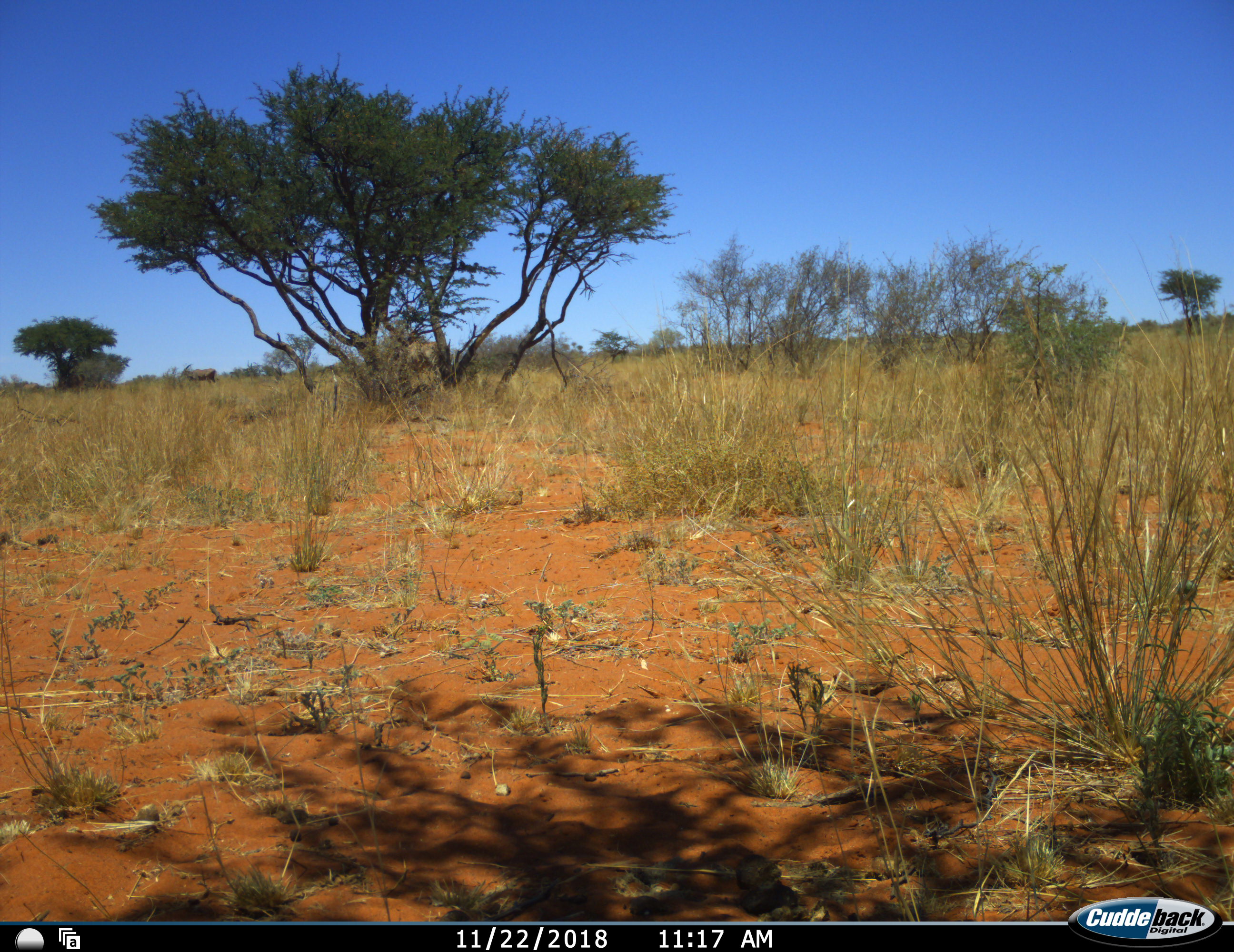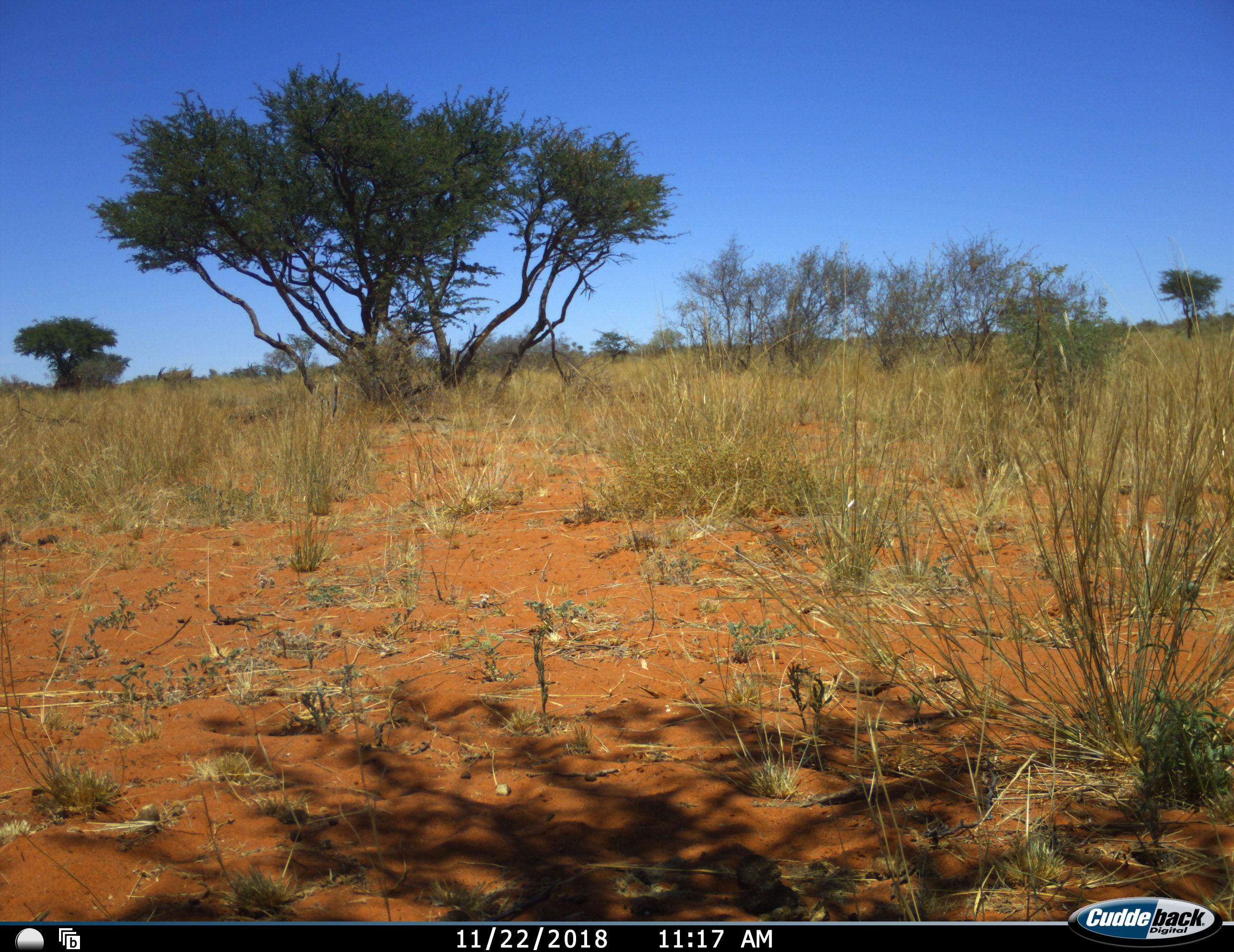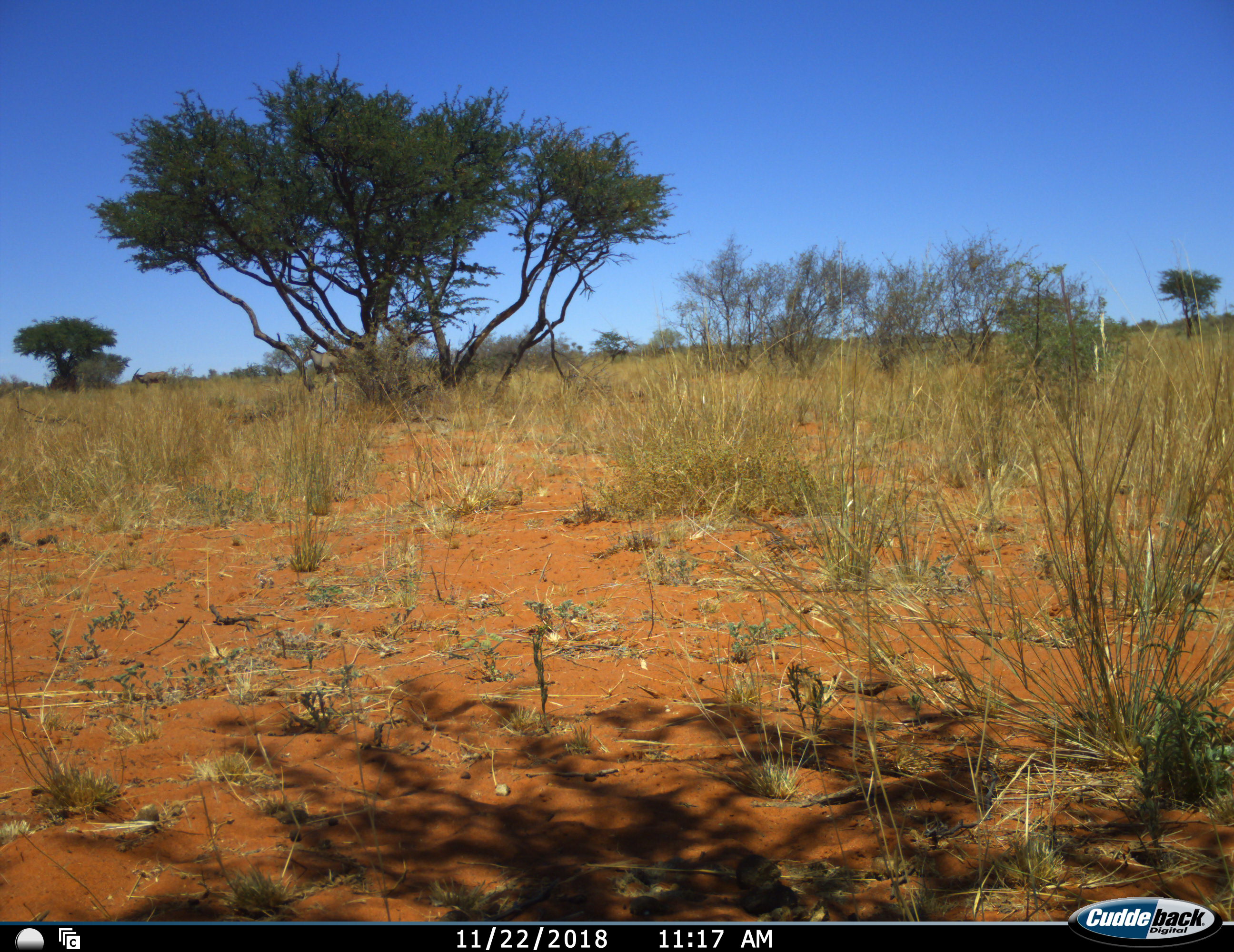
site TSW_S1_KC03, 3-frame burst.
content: unidentified animal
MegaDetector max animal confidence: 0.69